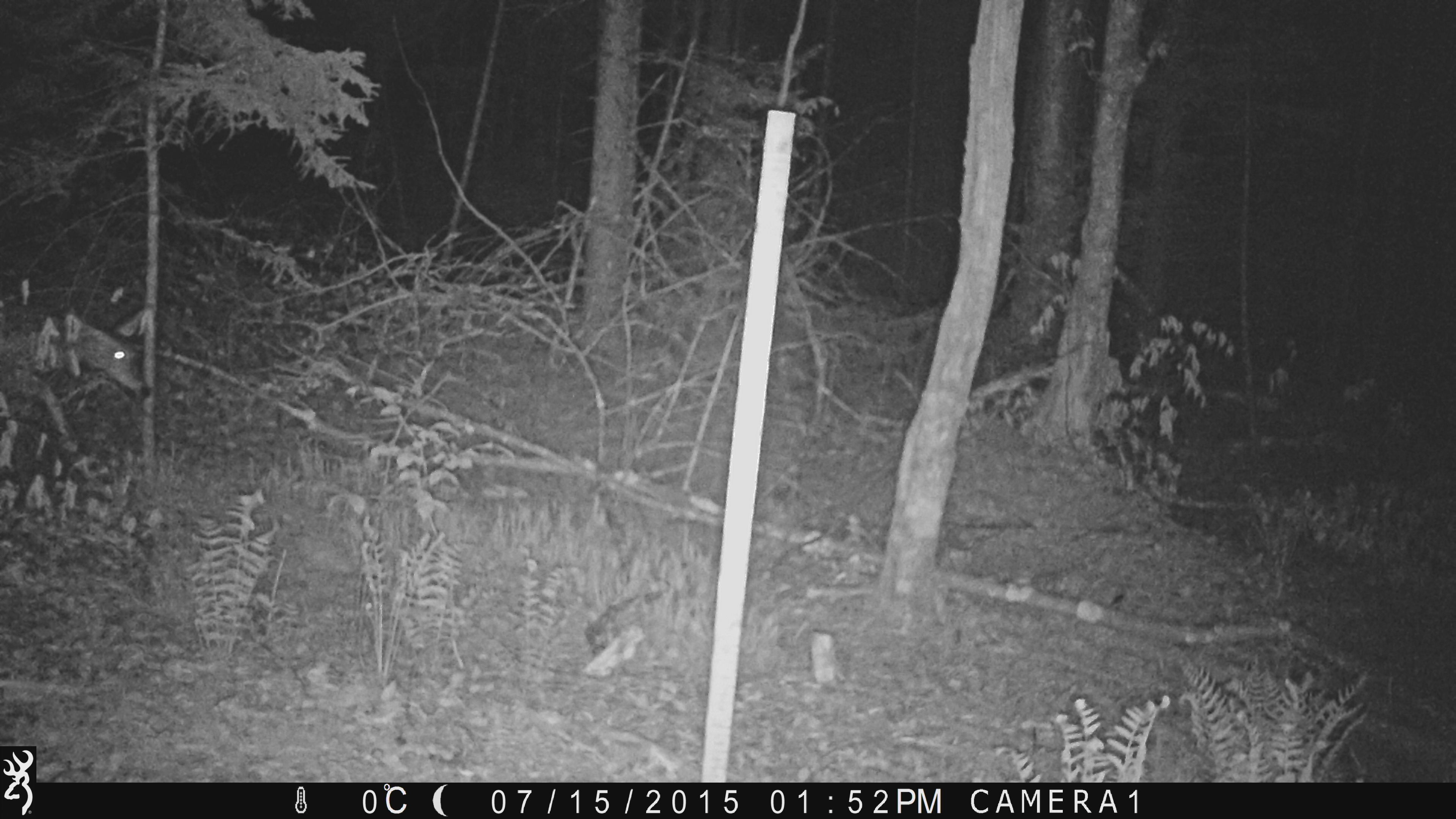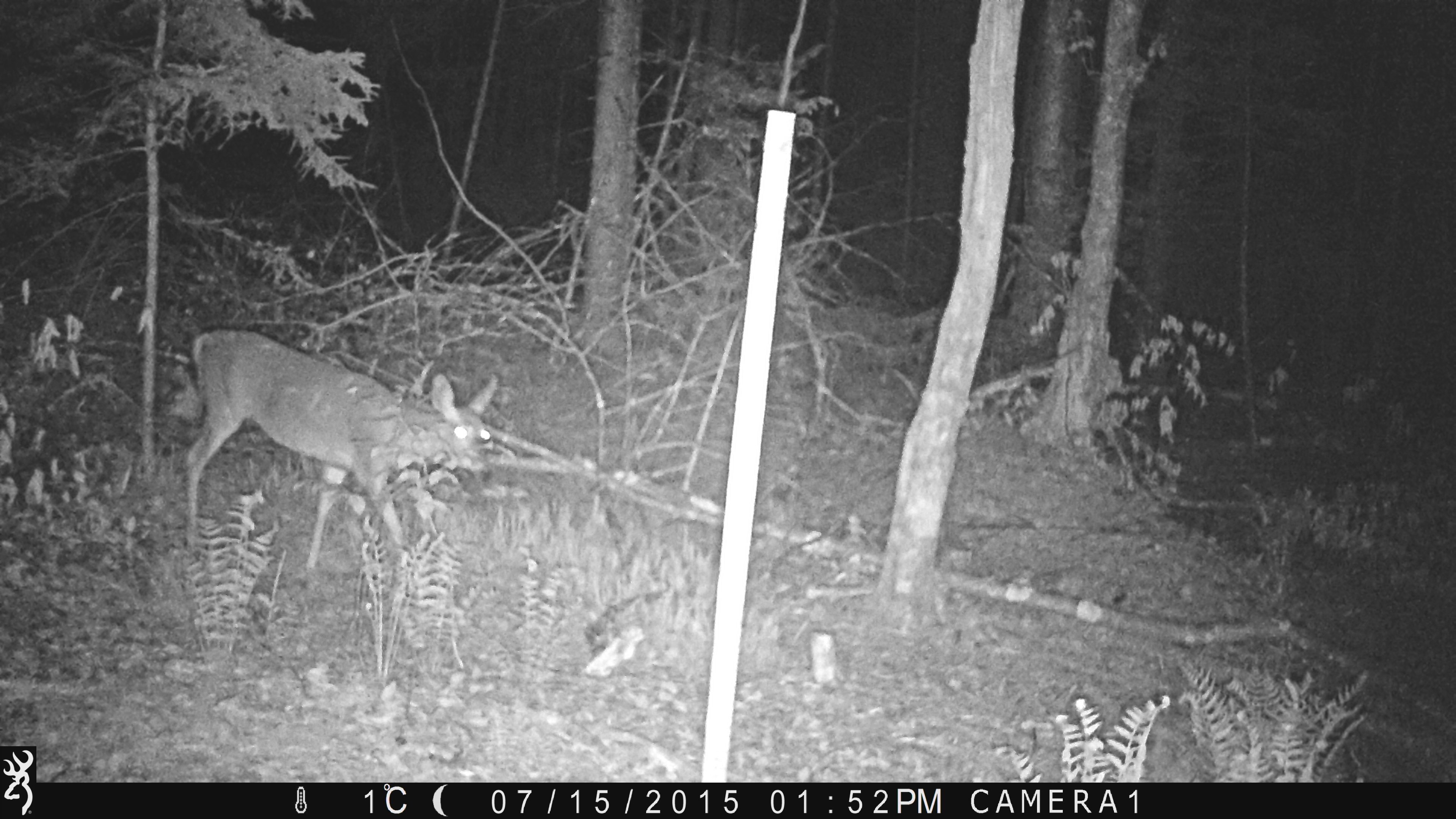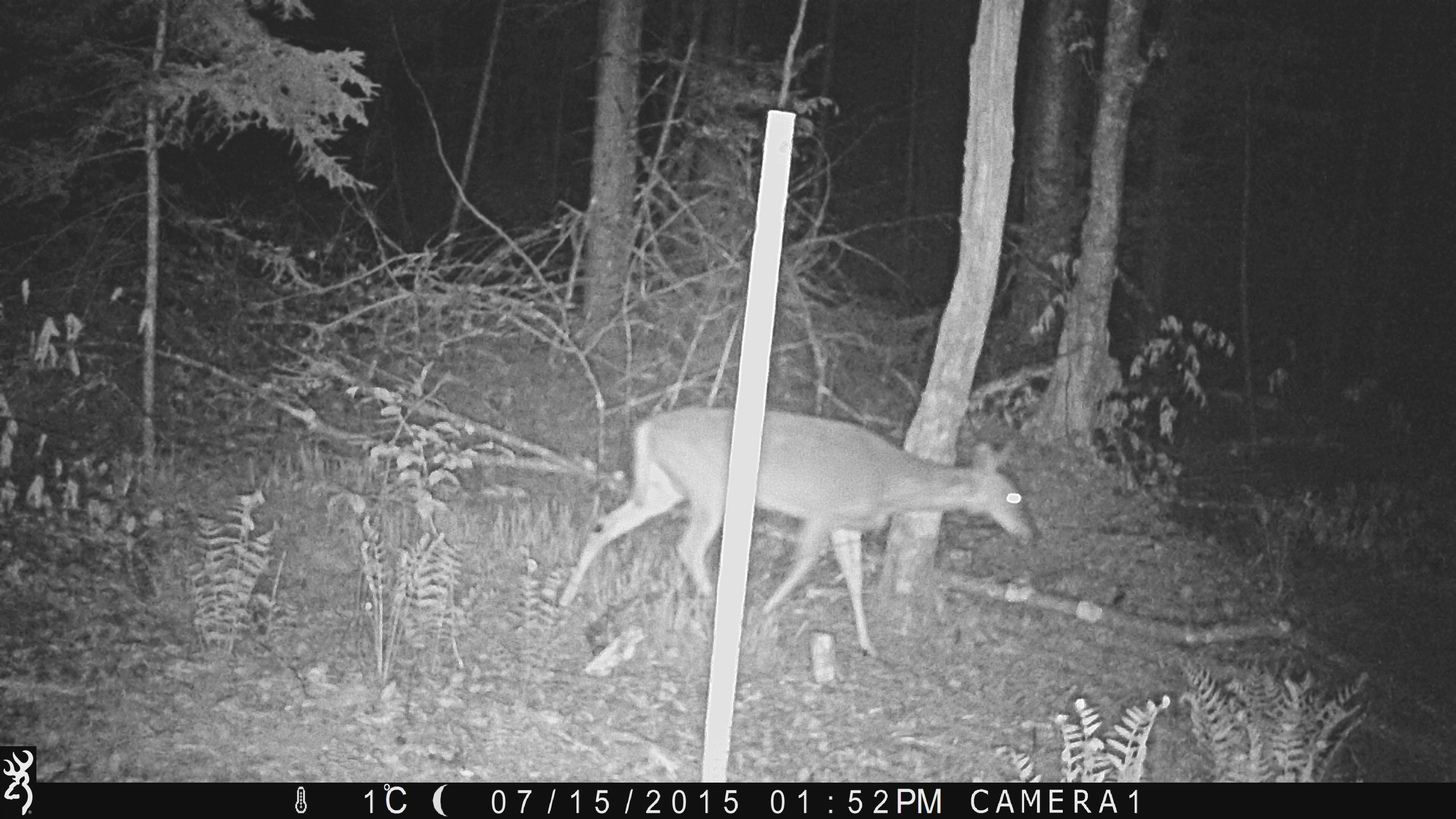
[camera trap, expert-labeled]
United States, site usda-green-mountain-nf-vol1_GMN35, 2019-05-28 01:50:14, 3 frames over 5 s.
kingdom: Animalia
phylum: Chordata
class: Mammalia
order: Artiodactyla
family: Cervidae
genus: Odocoileus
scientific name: Odocoileus virginianus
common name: white-tailed deer